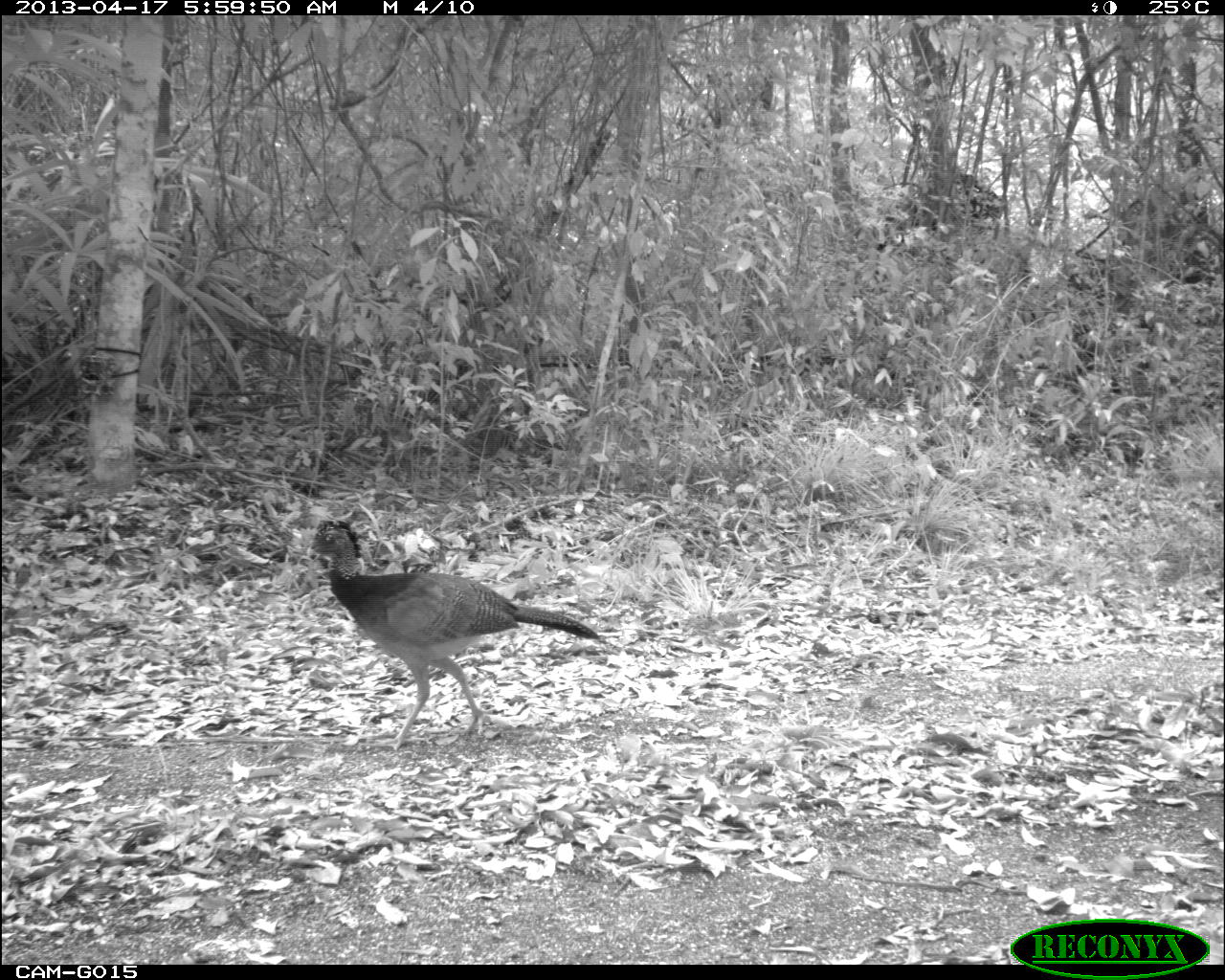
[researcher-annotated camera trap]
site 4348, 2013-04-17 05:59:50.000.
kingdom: Animalia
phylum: Chordata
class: Aves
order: Galliformes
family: Cracidae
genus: Crax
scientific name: Crax rubra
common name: great curassow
Crax rubra (great curassow), count 1, sex female.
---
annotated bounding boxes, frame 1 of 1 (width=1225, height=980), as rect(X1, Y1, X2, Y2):
crax rubra: rect(304, 516, 599, 749)